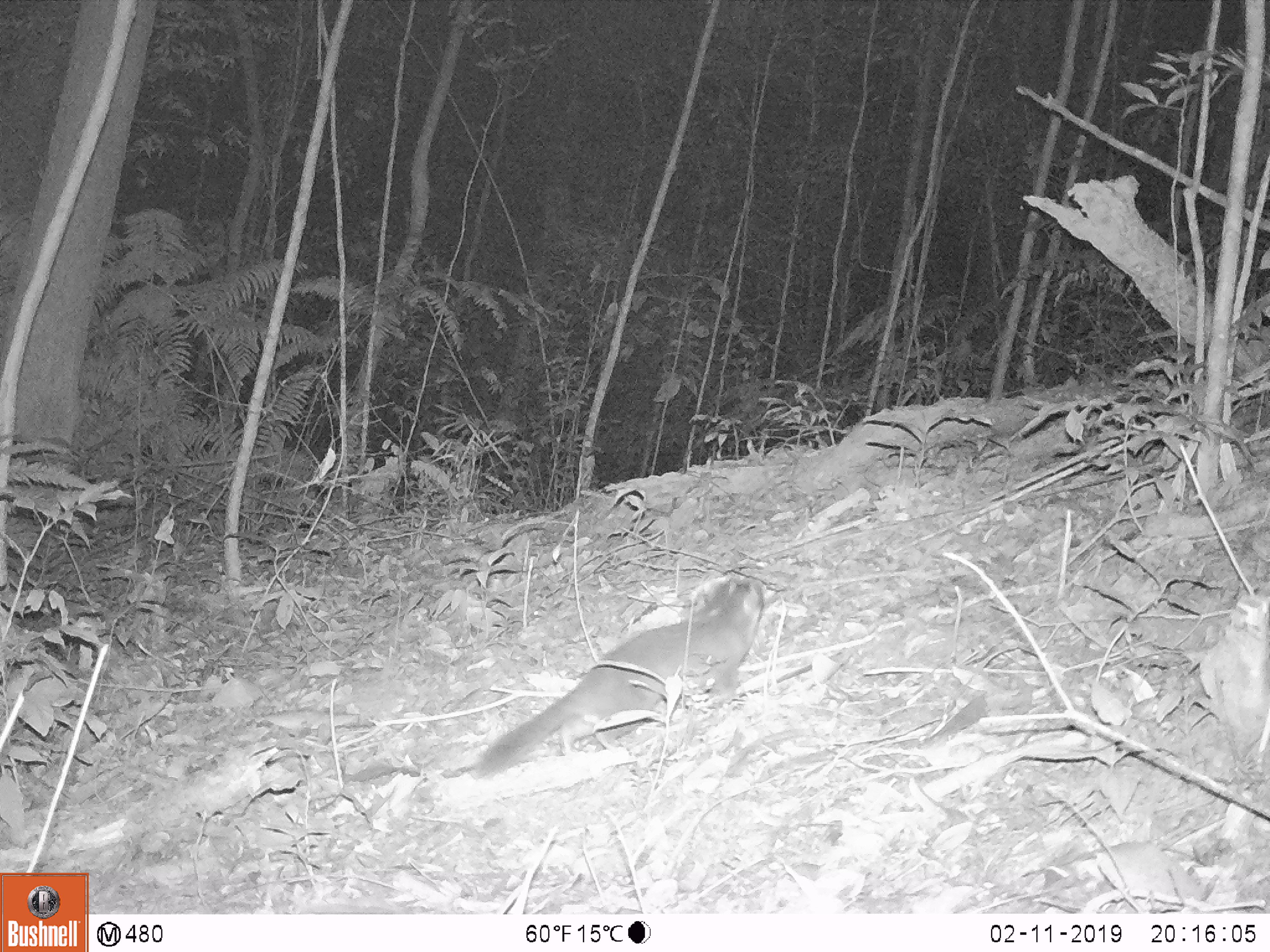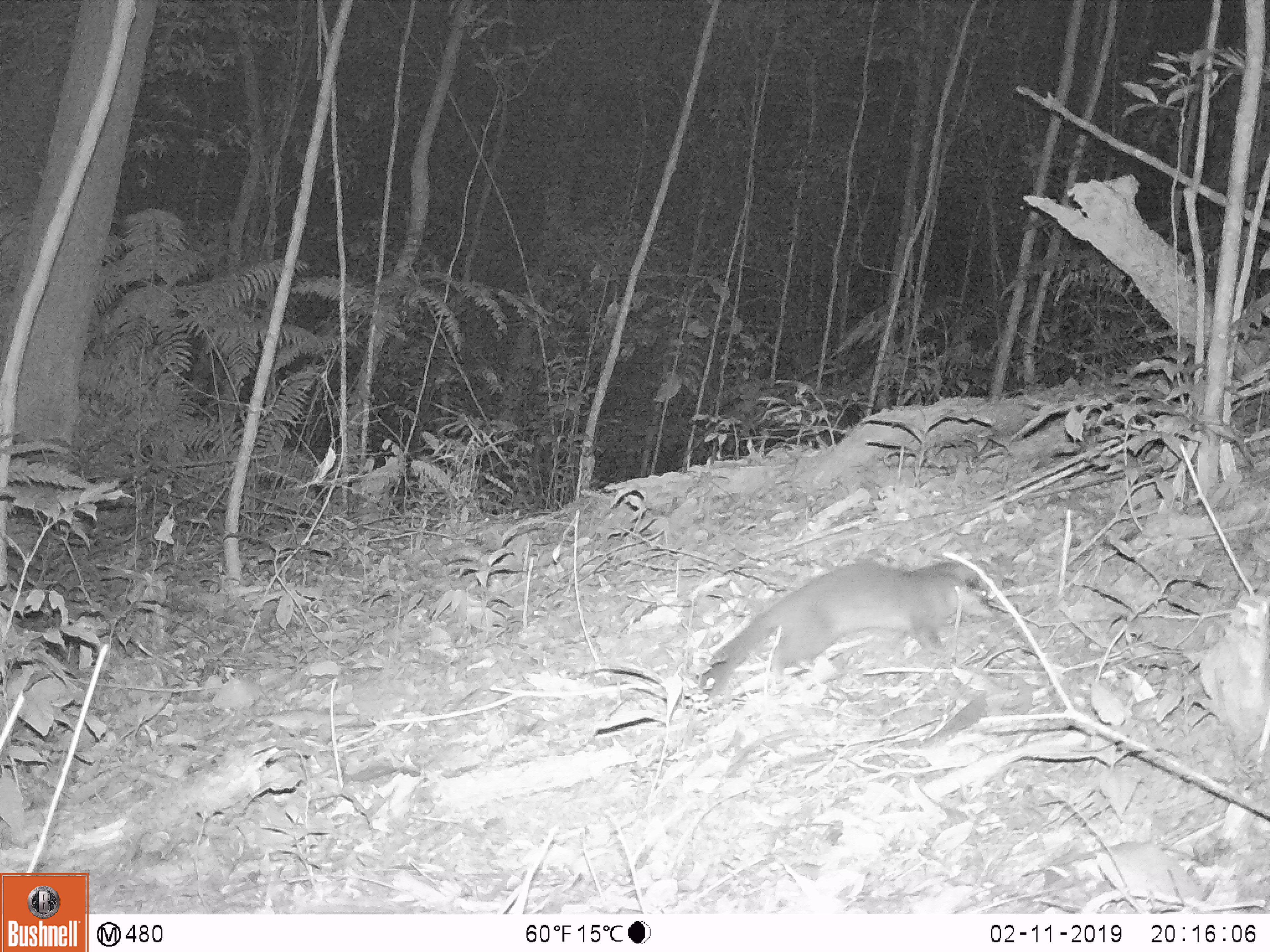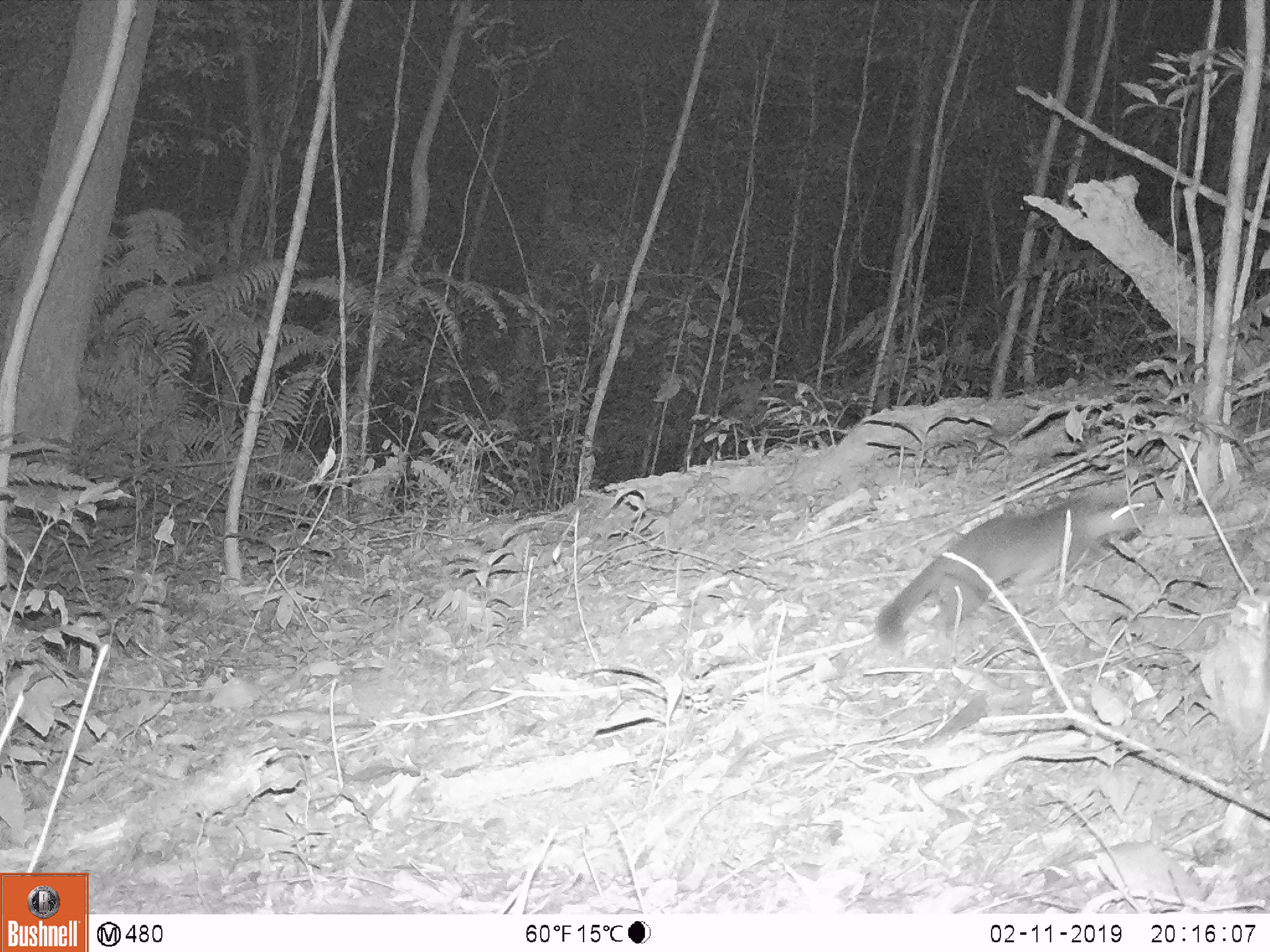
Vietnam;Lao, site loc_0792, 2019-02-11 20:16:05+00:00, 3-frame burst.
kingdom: Animalia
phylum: Chordata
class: Mammalia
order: Carnivora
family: Mustelidae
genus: Melogale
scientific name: Melogale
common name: ferret badger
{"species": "ferret badger (Melogale)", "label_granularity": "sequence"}